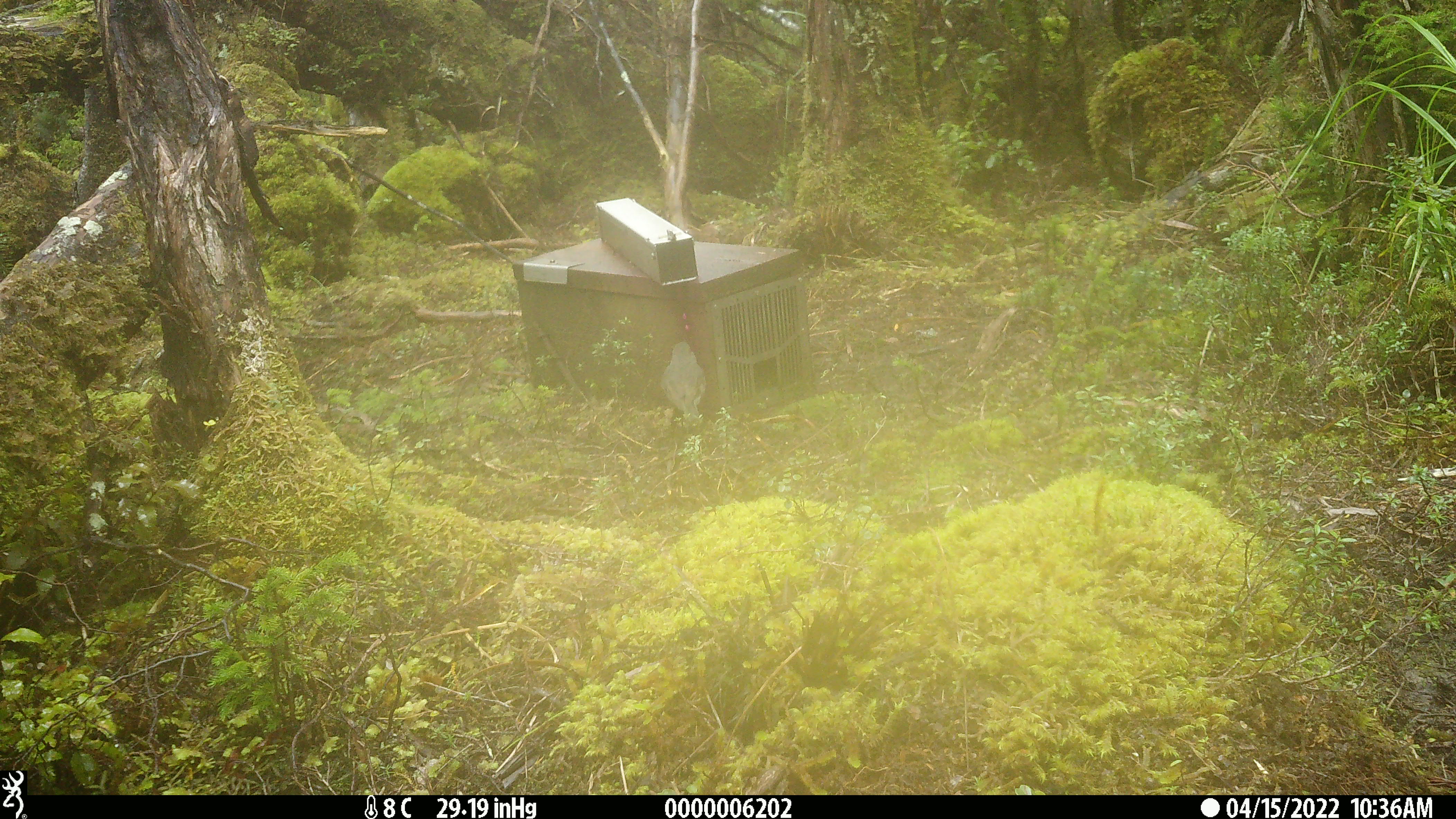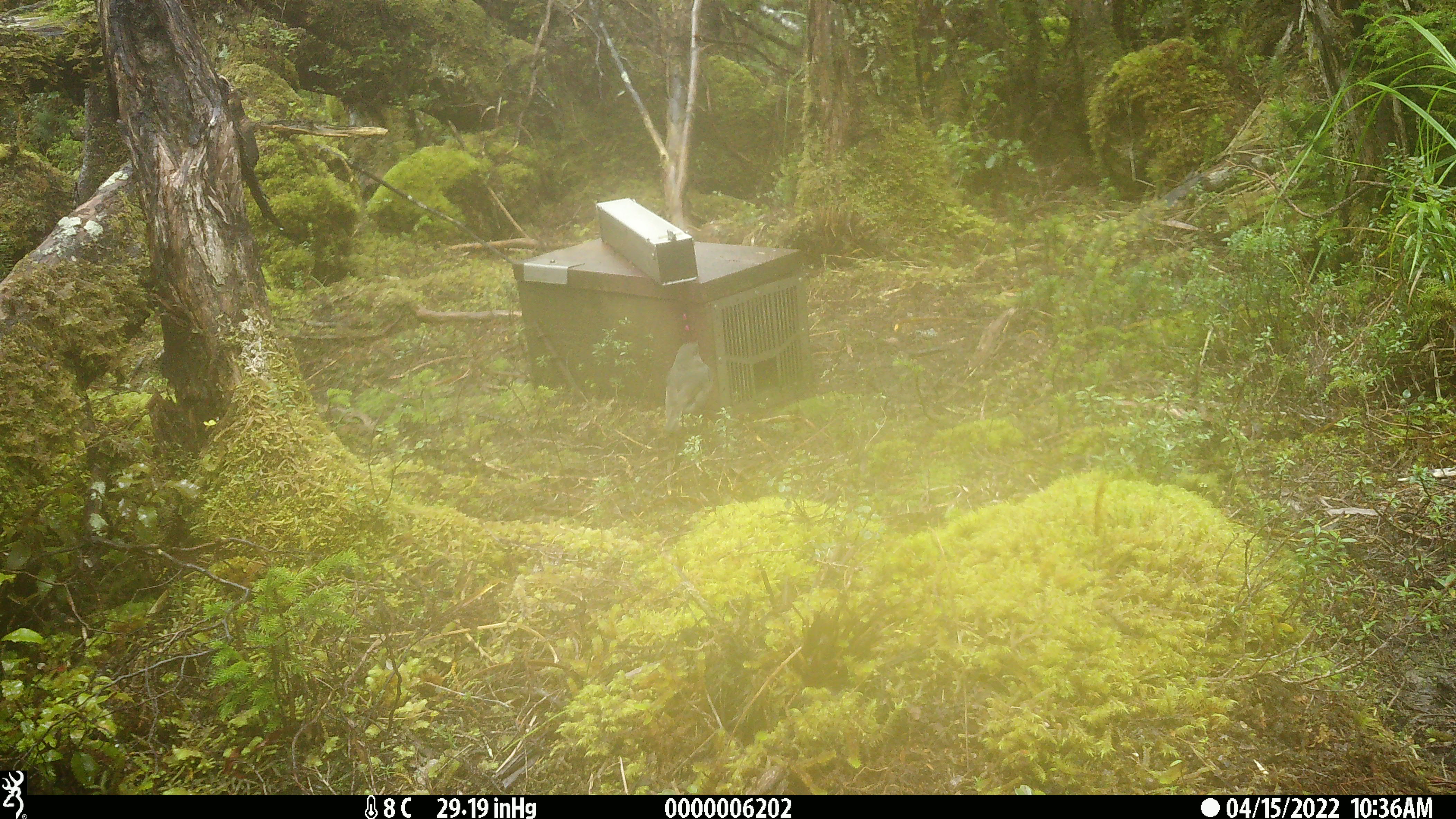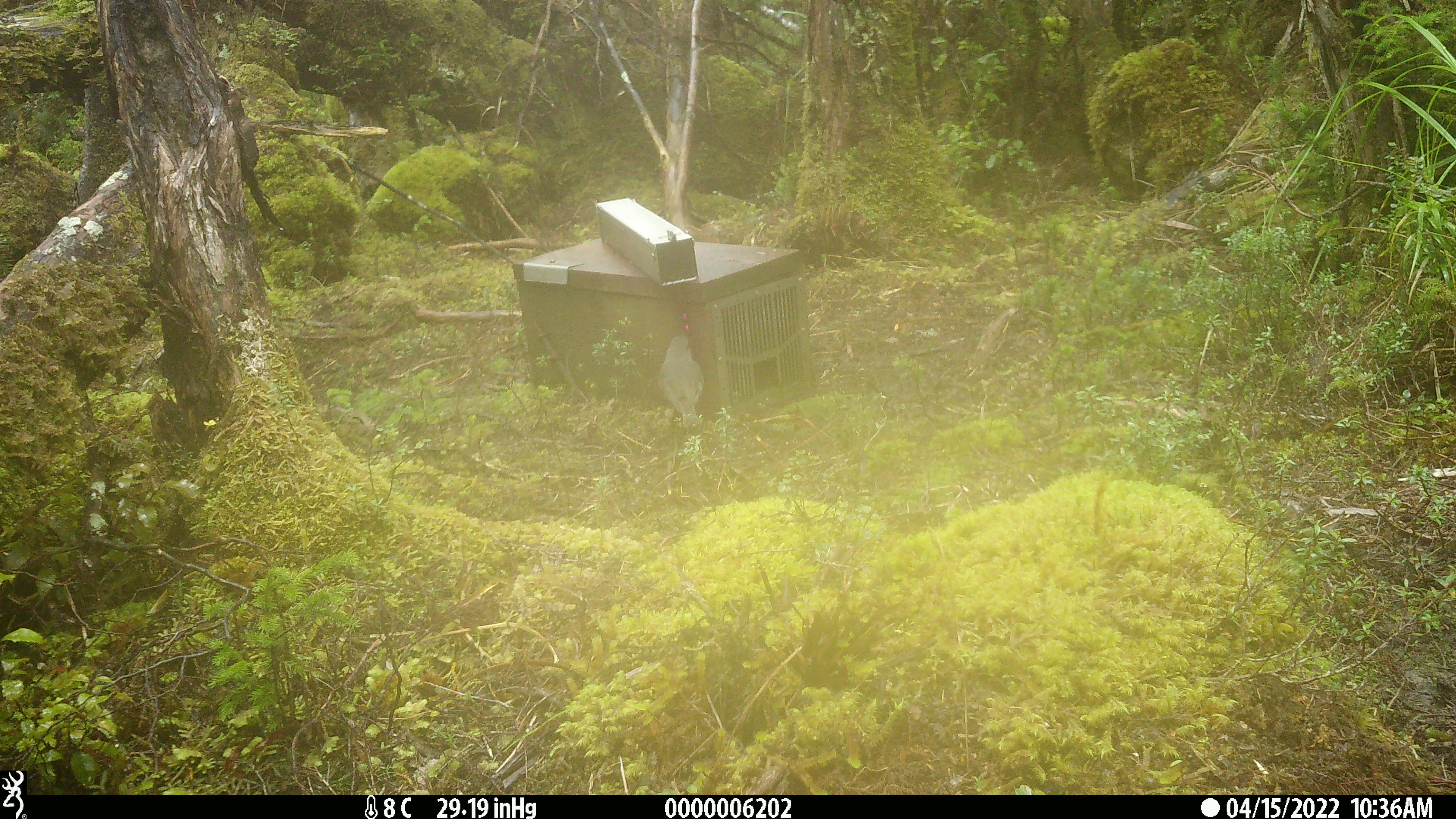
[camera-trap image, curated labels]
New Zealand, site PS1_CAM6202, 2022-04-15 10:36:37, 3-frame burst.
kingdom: Animalia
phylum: Chordata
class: Aves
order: Passeriformes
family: Petroicidae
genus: Petroica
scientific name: Petroica australis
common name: new zealand robin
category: robin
Robin (new zealand robin) (Petroica australis).